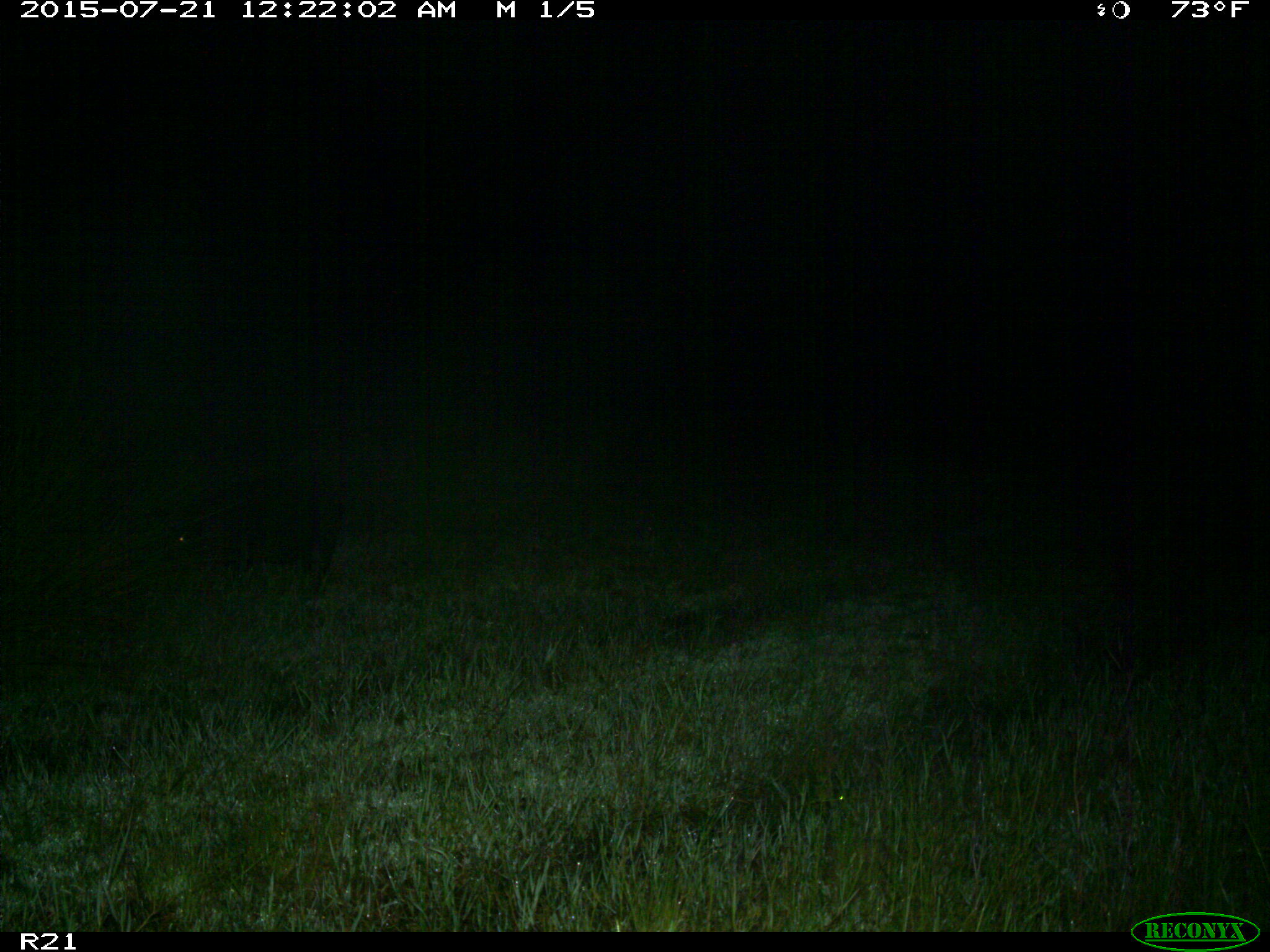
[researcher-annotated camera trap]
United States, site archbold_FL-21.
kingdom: Animalia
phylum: Chordata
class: Mammalia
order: Artiodactyla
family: Suidae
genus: Sus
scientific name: Sus scrofa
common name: wild boar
Sus scrofa (wild boar).